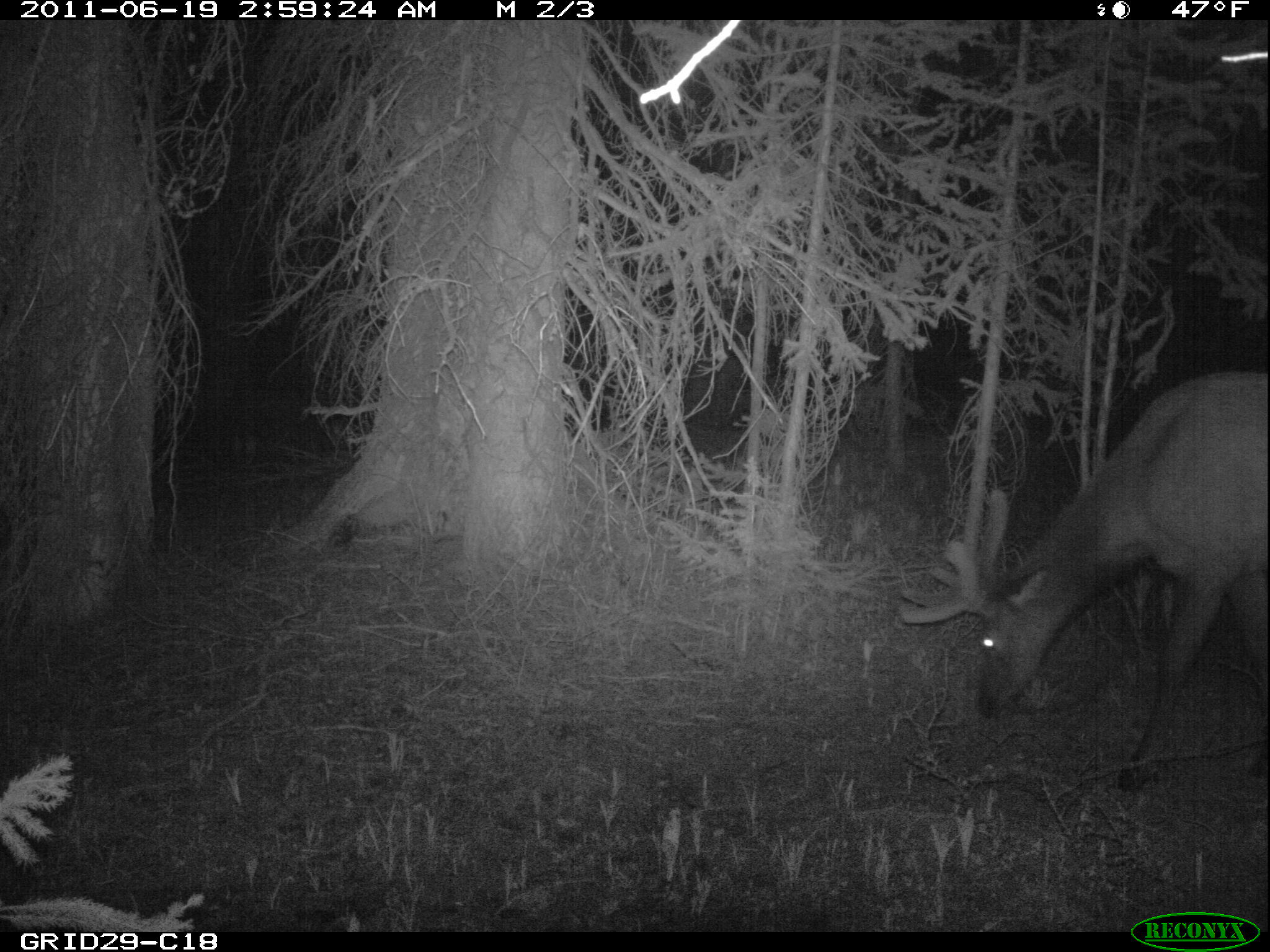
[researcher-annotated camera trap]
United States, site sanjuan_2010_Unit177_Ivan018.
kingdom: Animalia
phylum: Chordata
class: Mammalia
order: Artiodactyla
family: Cervidae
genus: Cervus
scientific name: Cervus elaphus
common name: red deer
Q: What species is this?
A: Cervus elaphus (red deer).